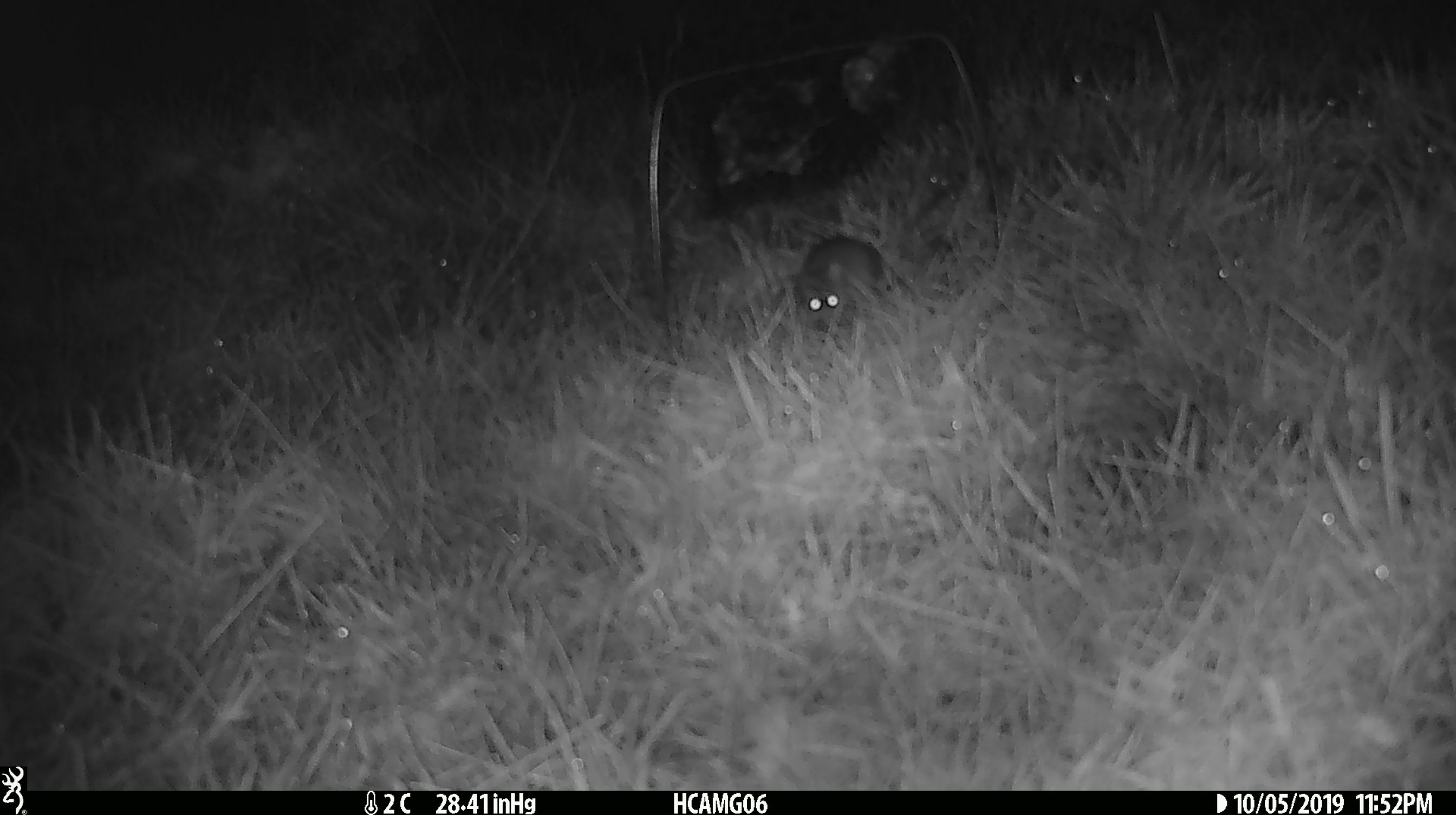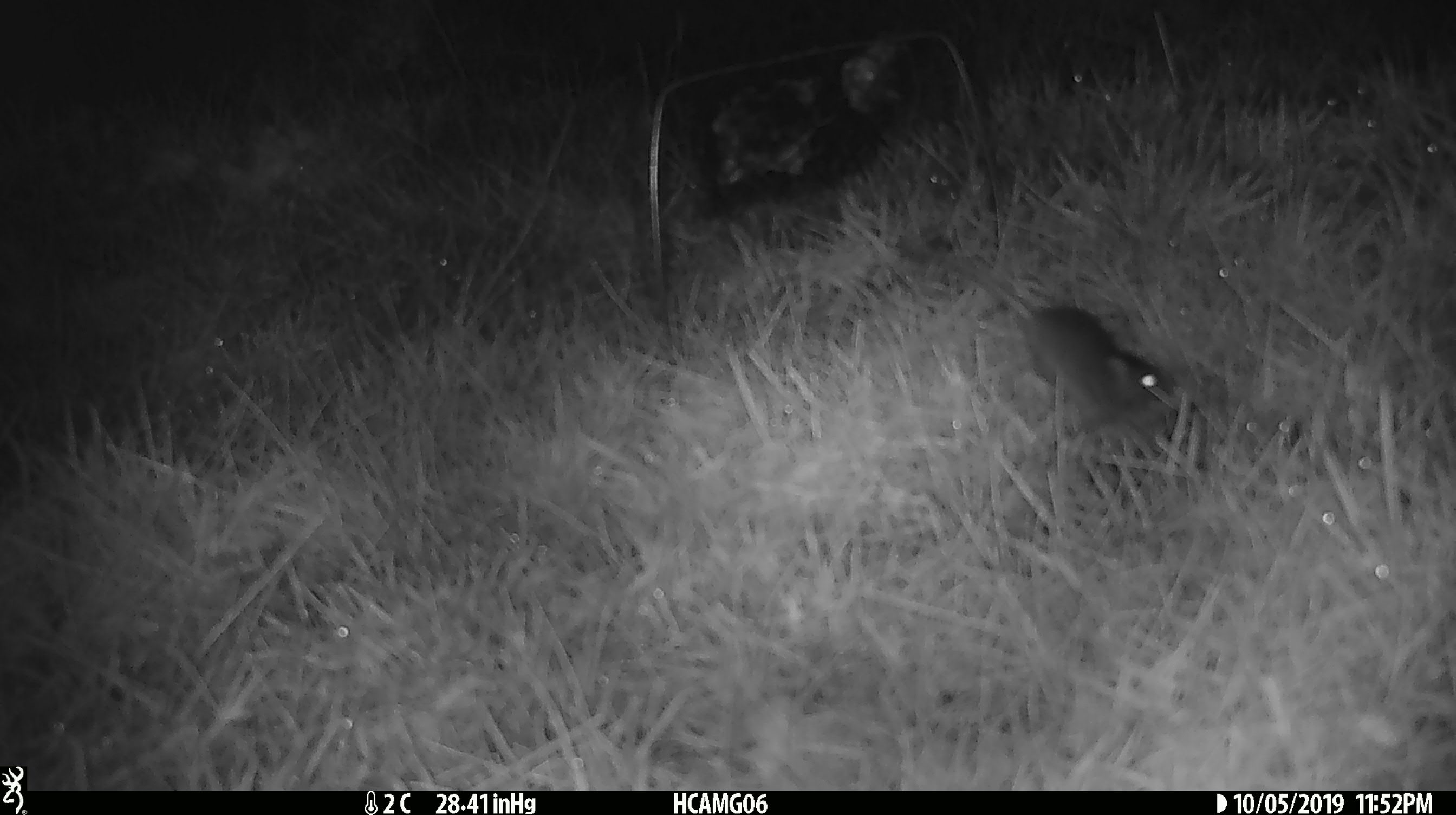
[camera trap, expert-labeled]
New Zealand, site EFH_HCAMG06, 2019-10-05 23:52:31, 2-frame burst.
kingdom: Animalia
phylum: Chordata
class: Mammalia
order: Rodentia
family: Muridae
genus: Mus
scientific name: Mus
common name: mouse